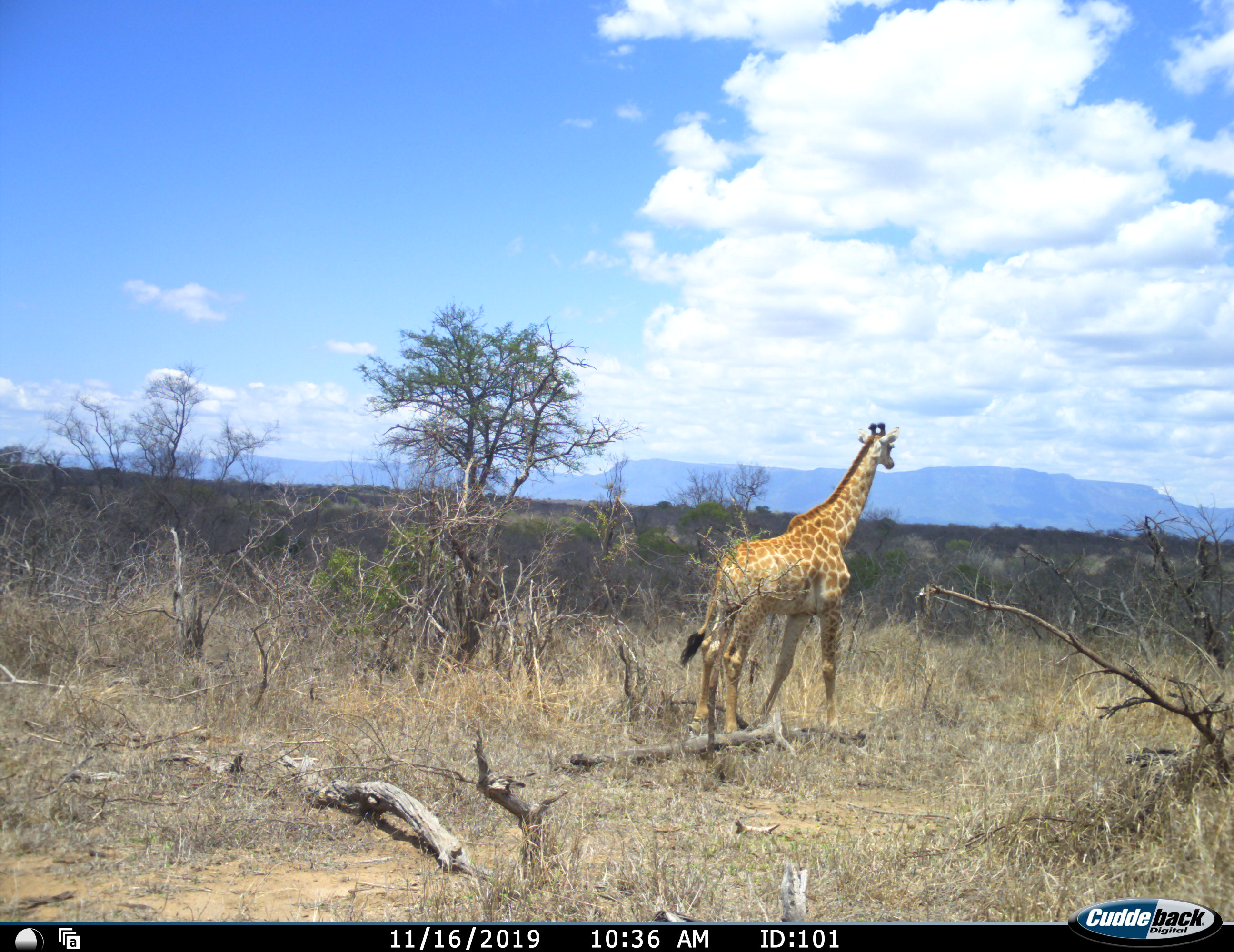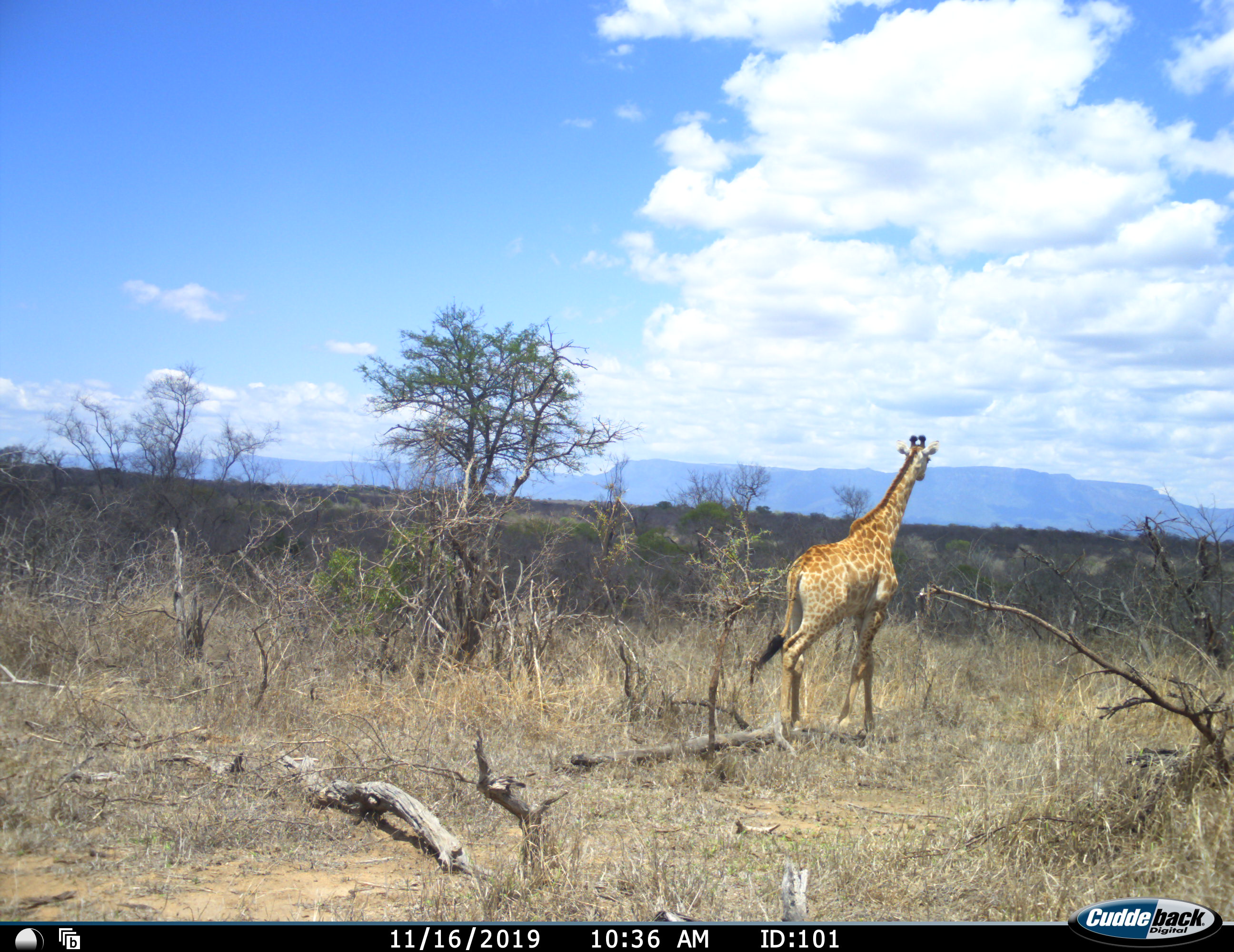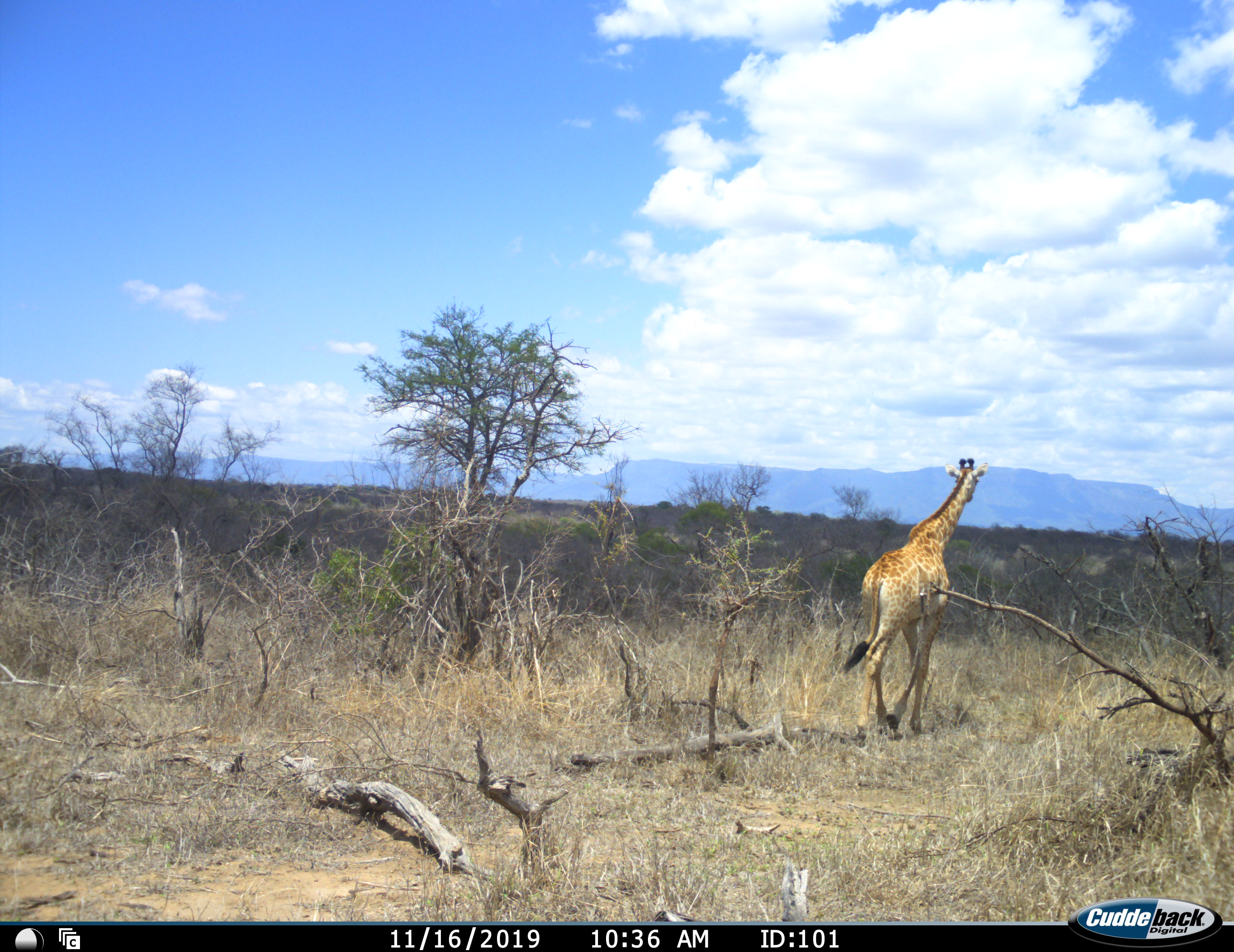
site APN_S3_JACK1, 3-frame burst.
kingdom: Animalia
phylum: Chordata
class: Mammalia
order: Artiodactyla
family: Giraffidae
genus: Giraffa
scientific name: Giraffa camelopardalis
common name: giraffe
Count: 1.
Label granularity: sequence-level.